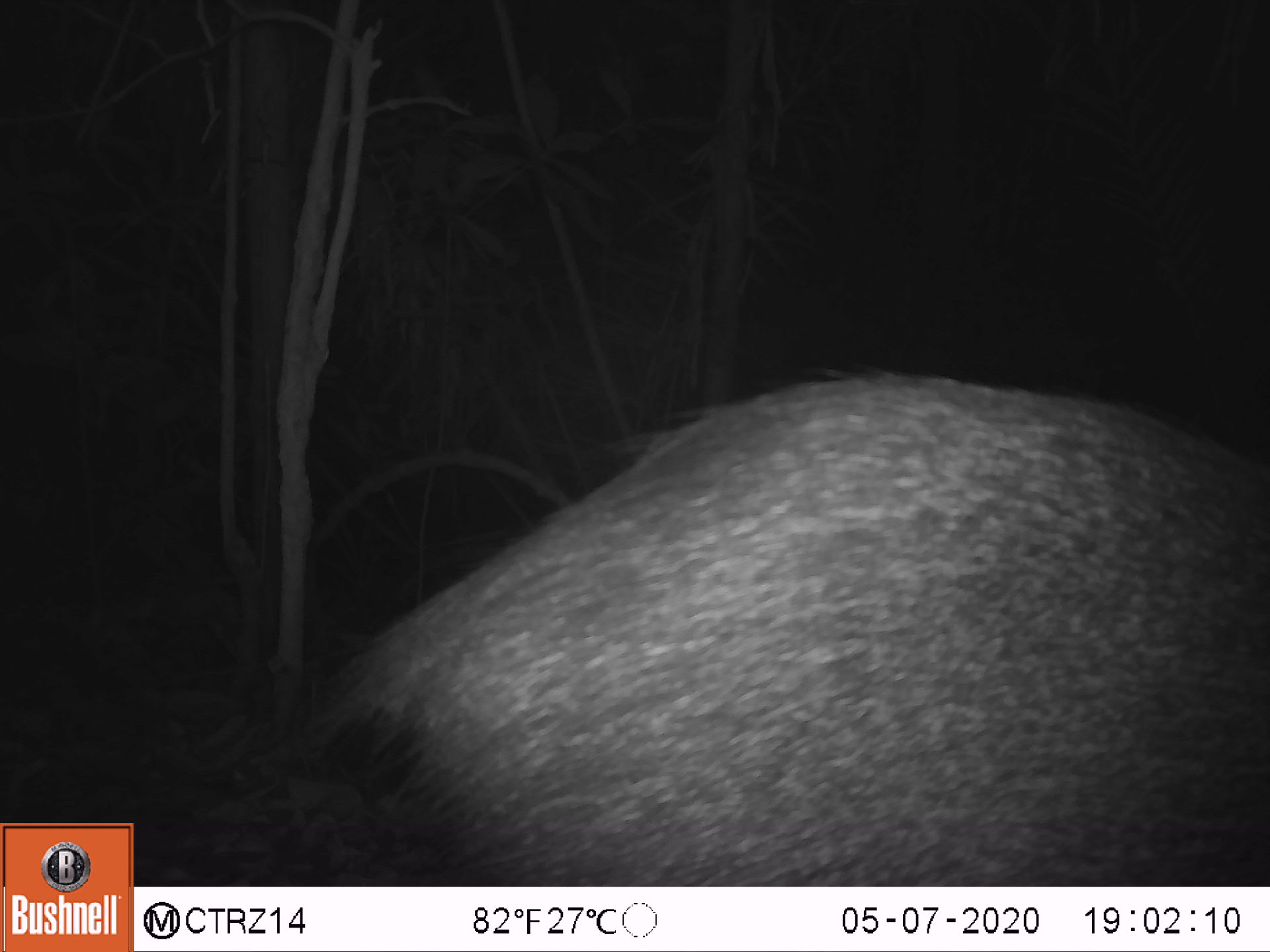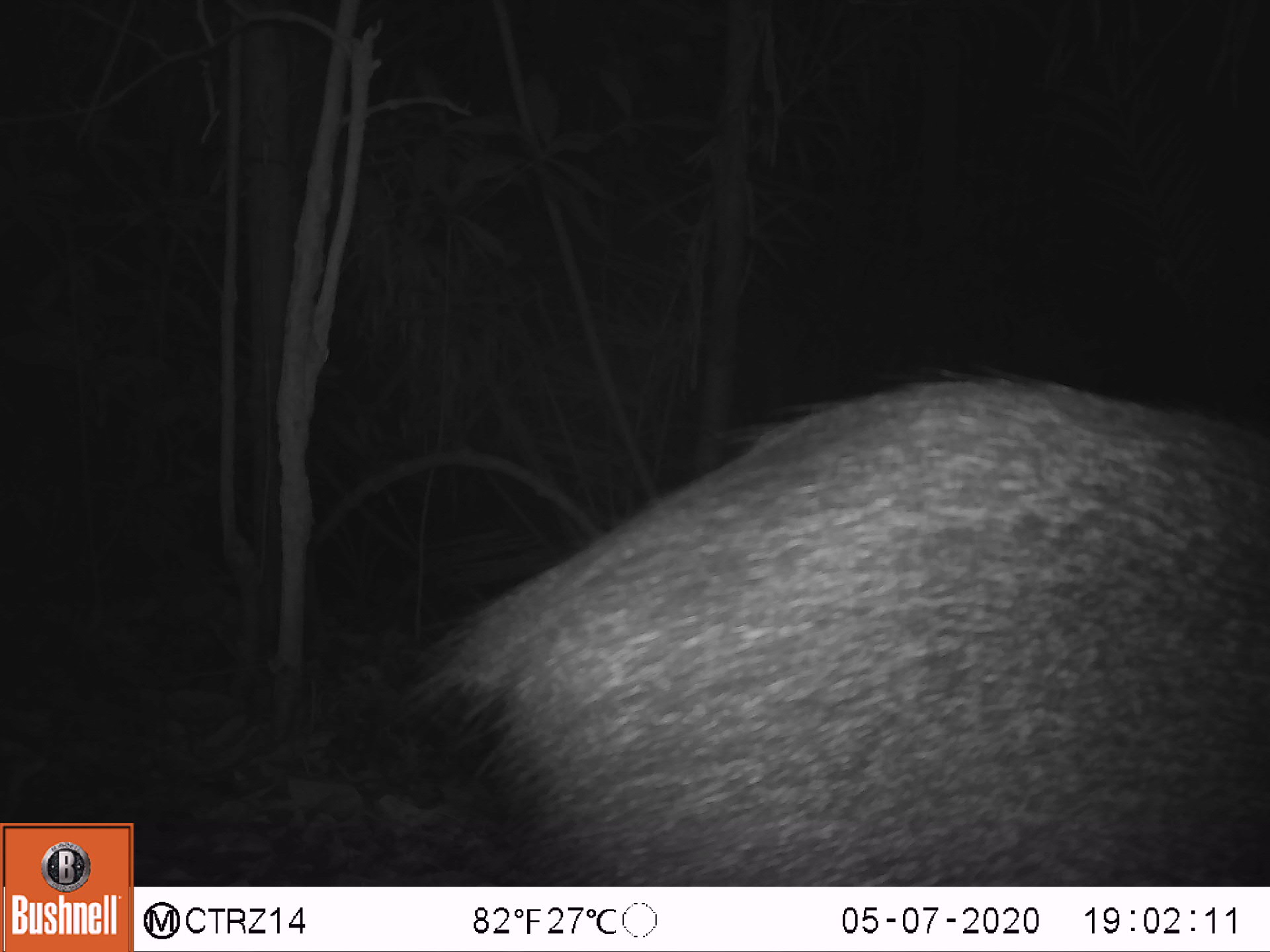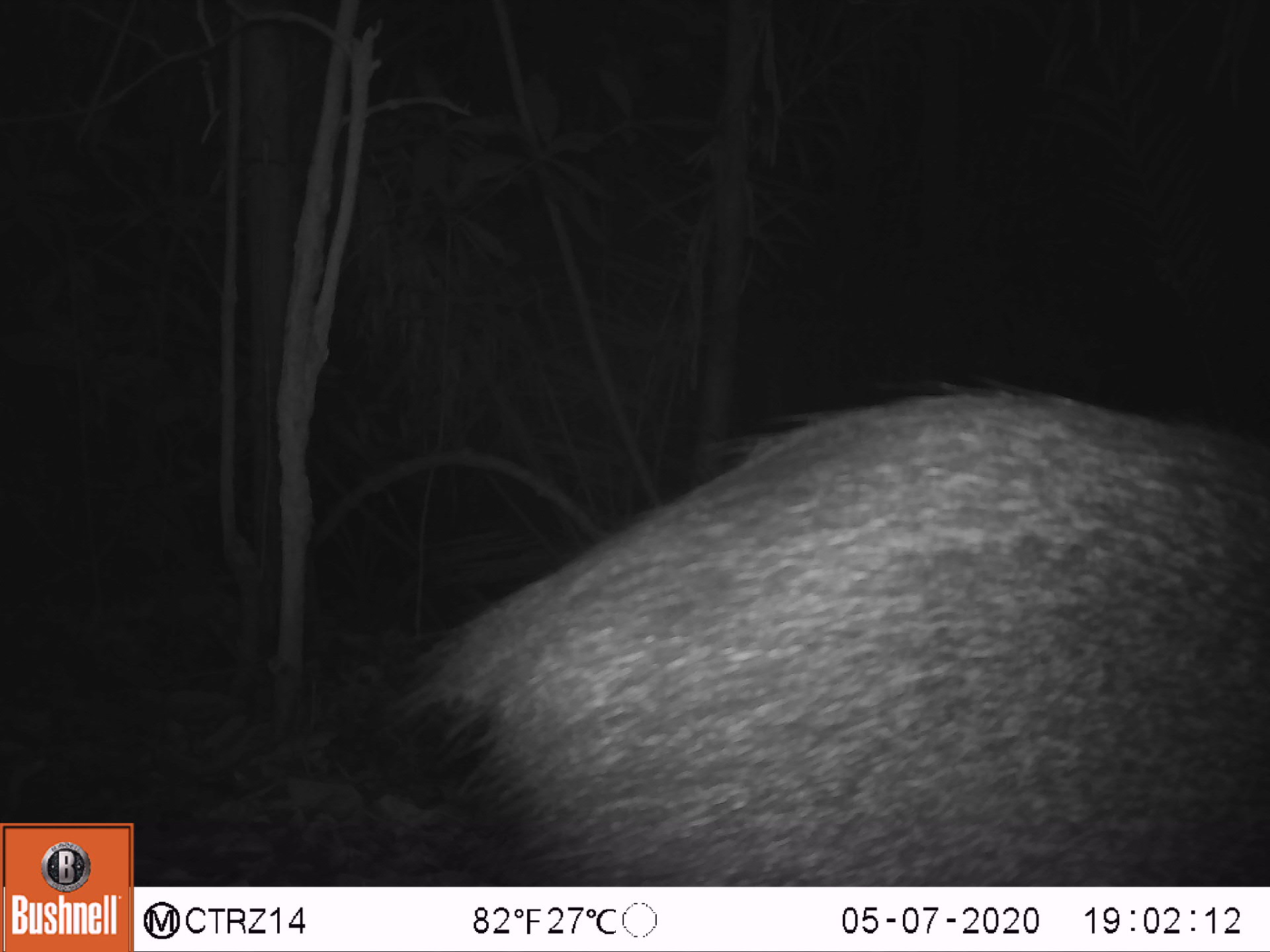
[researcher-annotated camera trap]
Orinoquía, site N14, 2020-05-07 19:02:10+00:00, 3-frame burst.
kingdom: Animalia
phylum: Chordata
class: Mammalia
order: Artiodactyla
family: Tayassuidae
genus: Pecari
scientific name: Pecari tajacu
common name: collared peccary